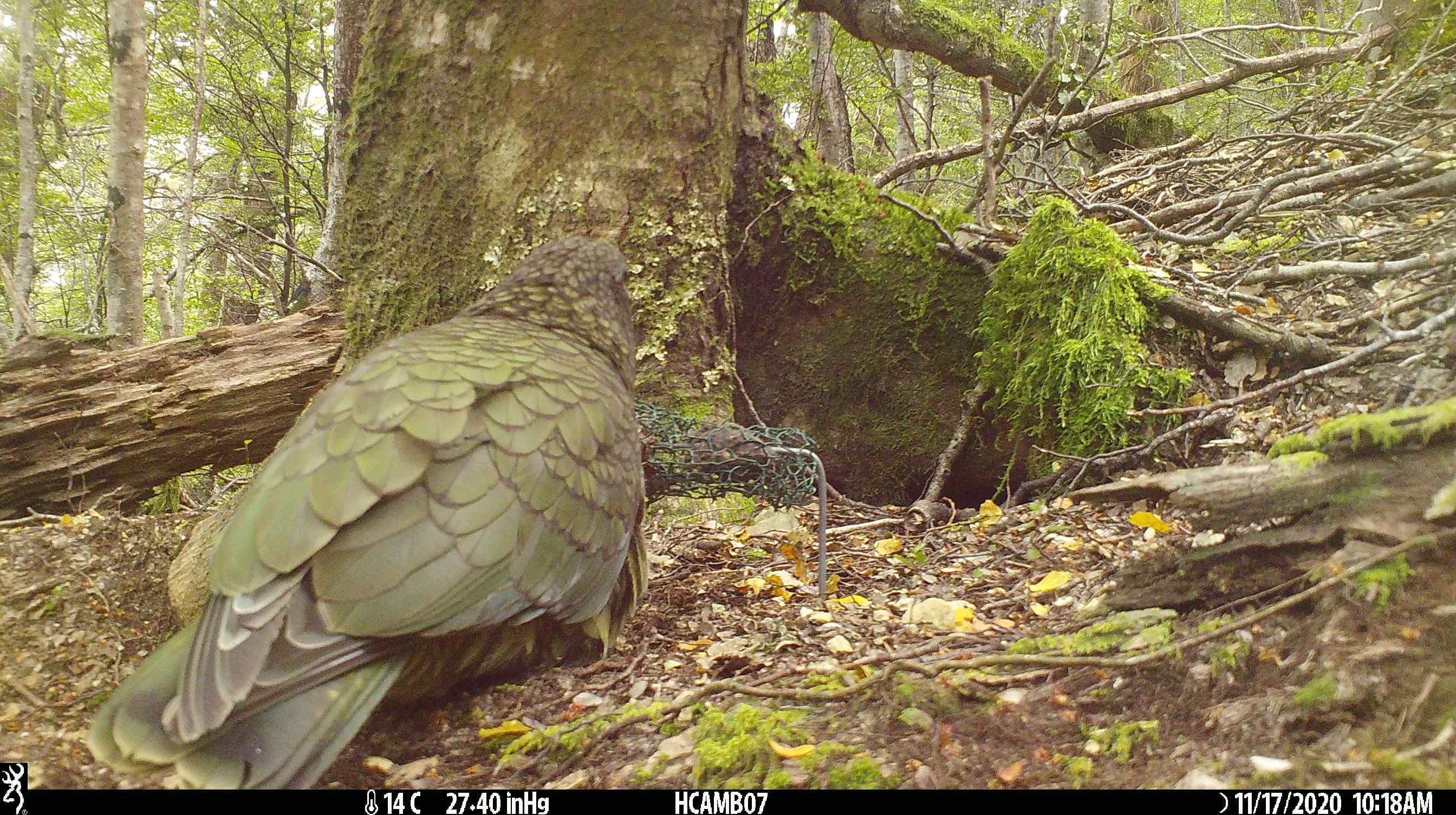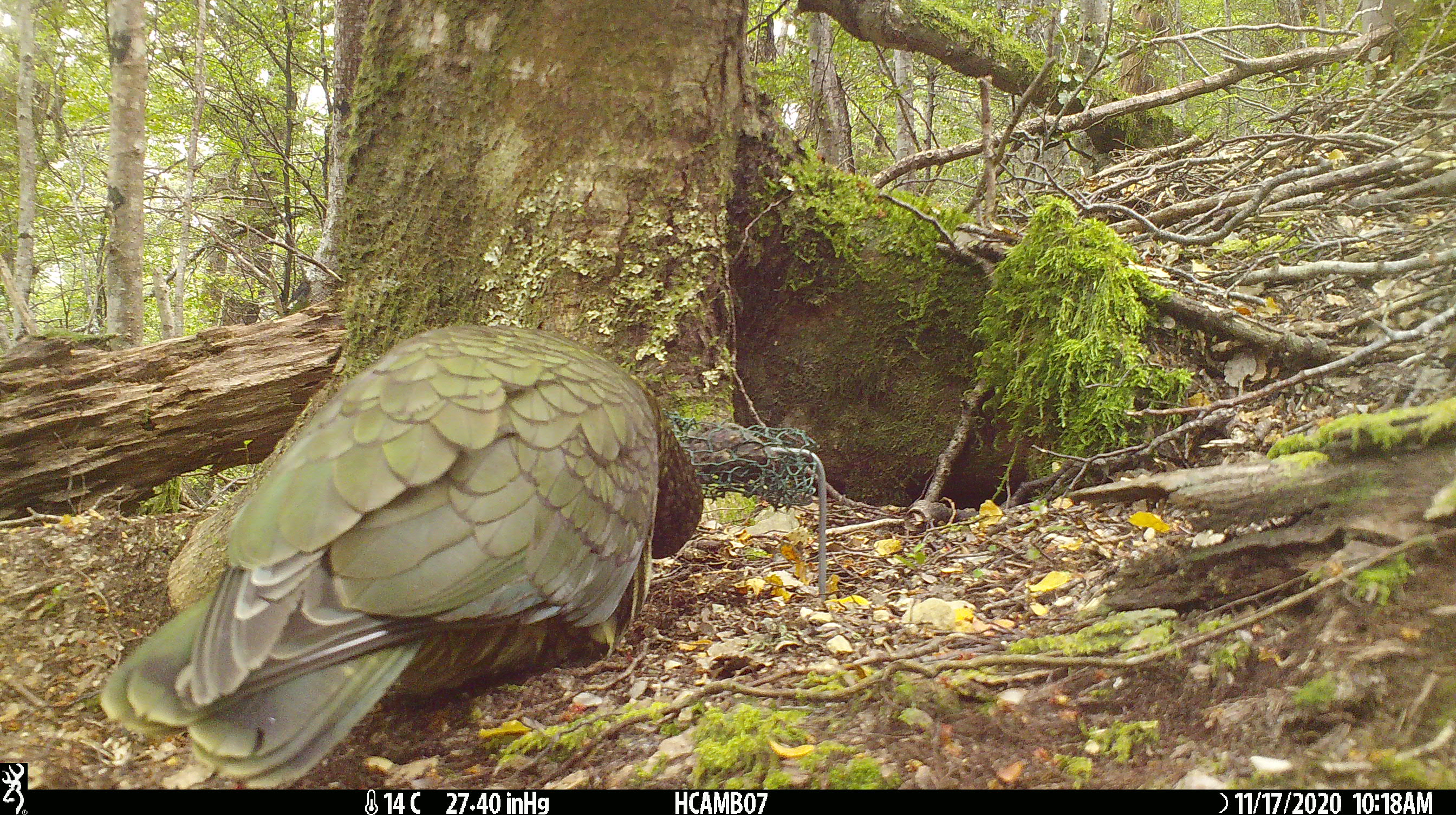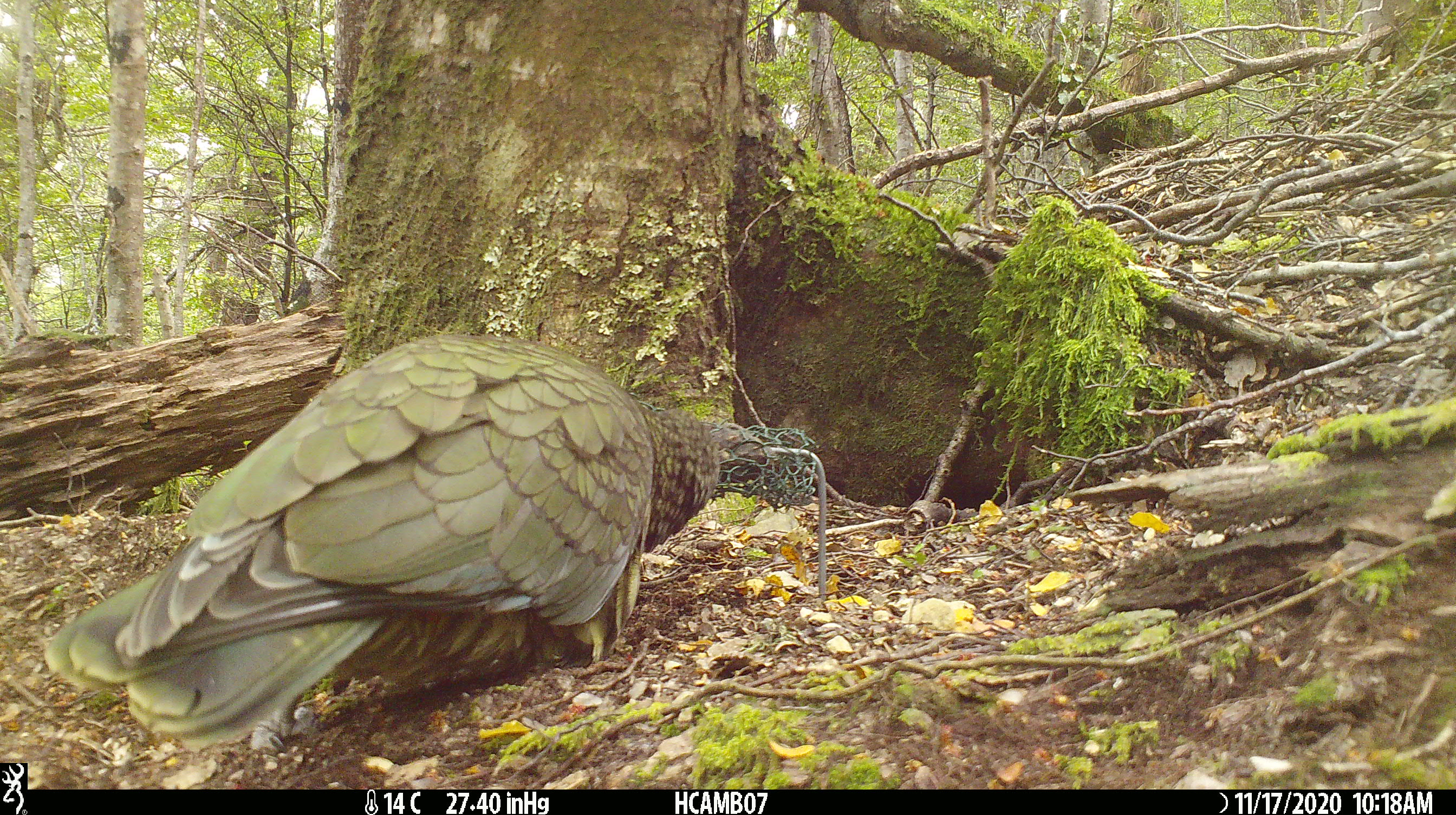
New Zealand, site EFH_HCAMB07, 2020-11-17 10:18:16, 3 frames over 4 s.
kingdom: Animalia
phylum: Chordata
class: Aves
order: Psittaciformes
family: Strigopidae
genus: Nestor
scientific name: Nestor notabilis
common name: kea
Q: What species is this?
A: Kea (Nestor notabilis).